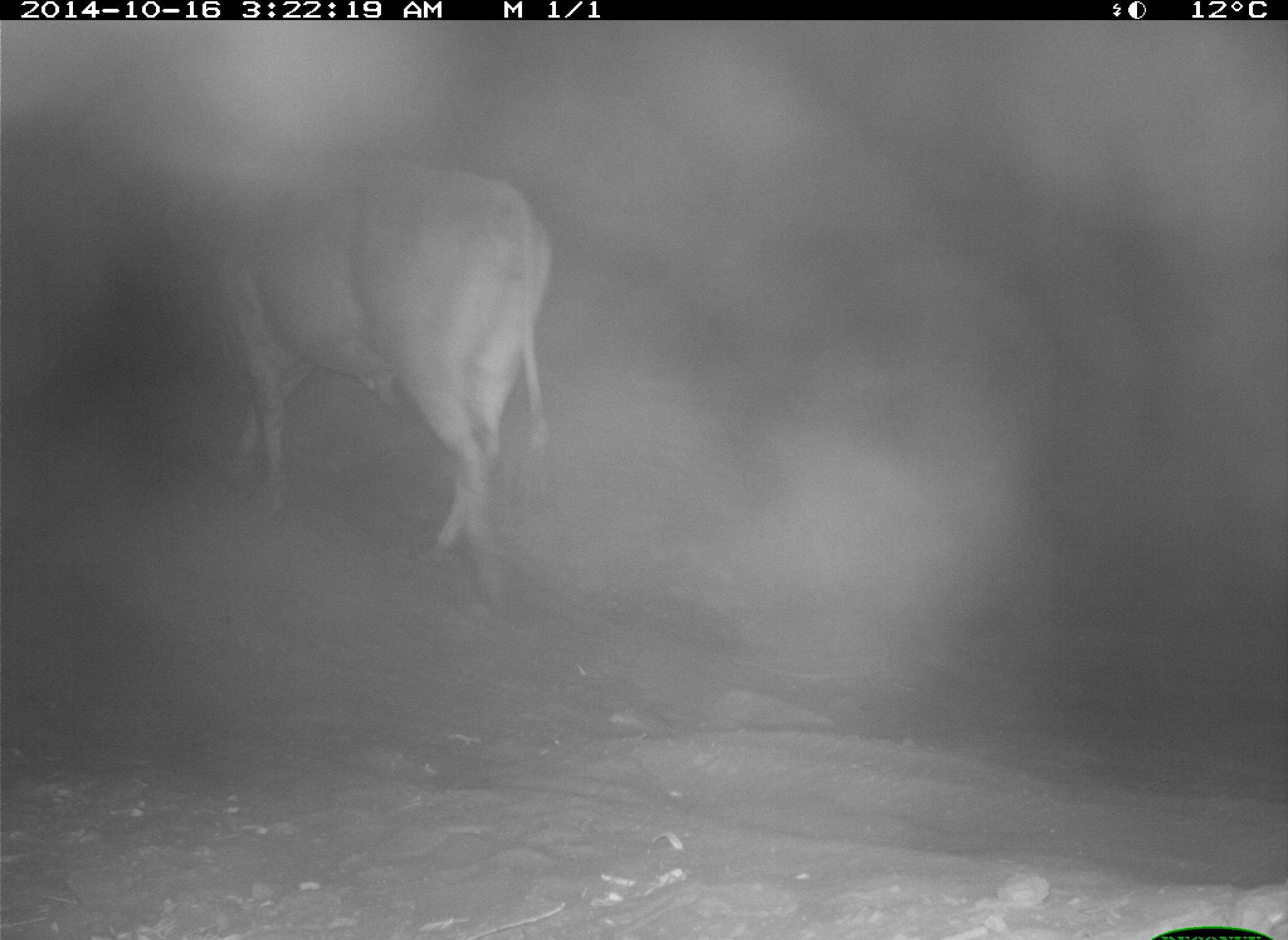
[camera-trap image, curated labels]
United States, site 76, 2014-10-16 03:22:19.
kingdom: Animalia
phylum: Chordata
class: Mammalia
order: Artiodactyla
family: Bovidae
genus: Bos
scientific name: Bos taurus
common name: cow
Cow (Bos taurus).